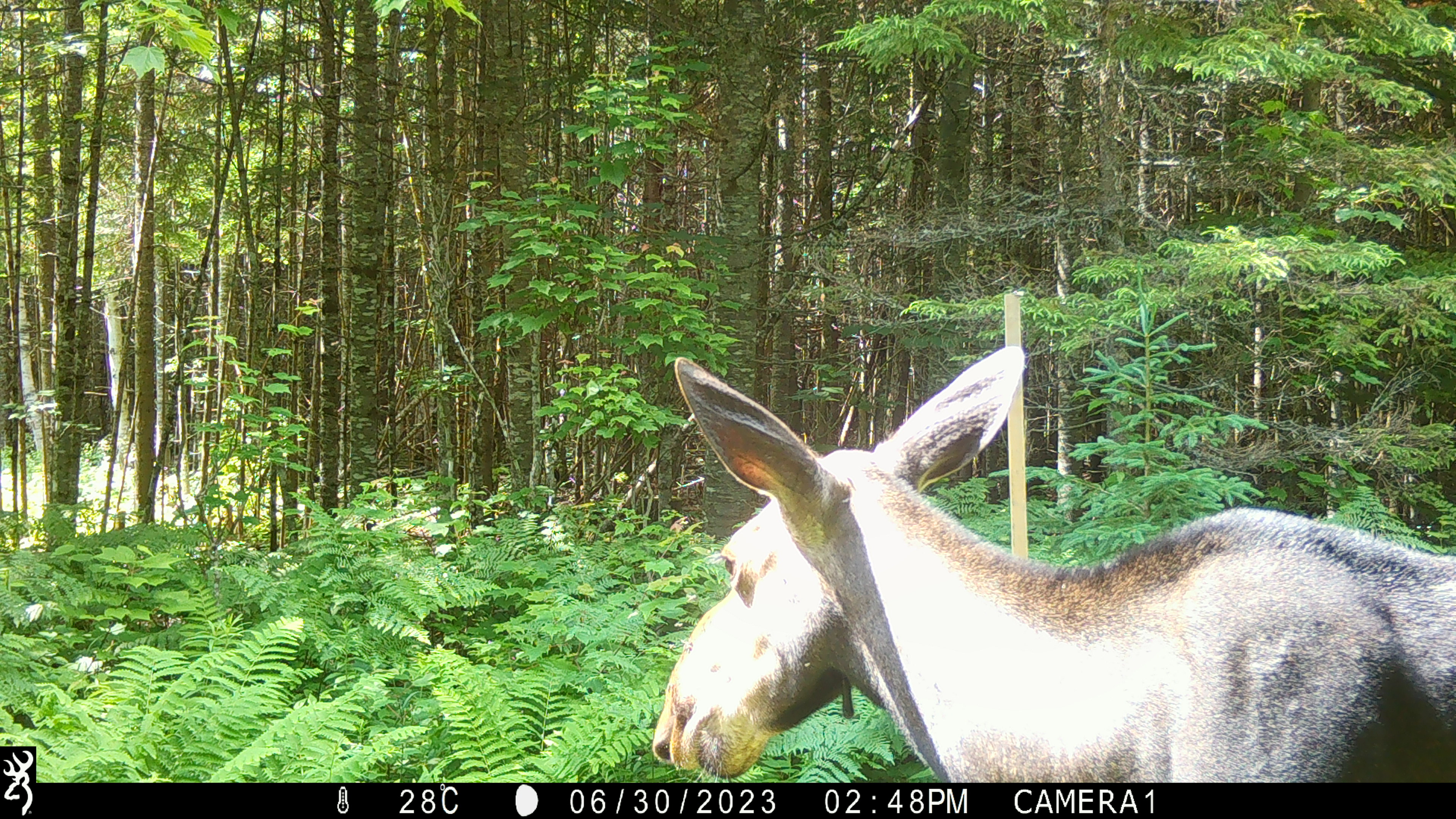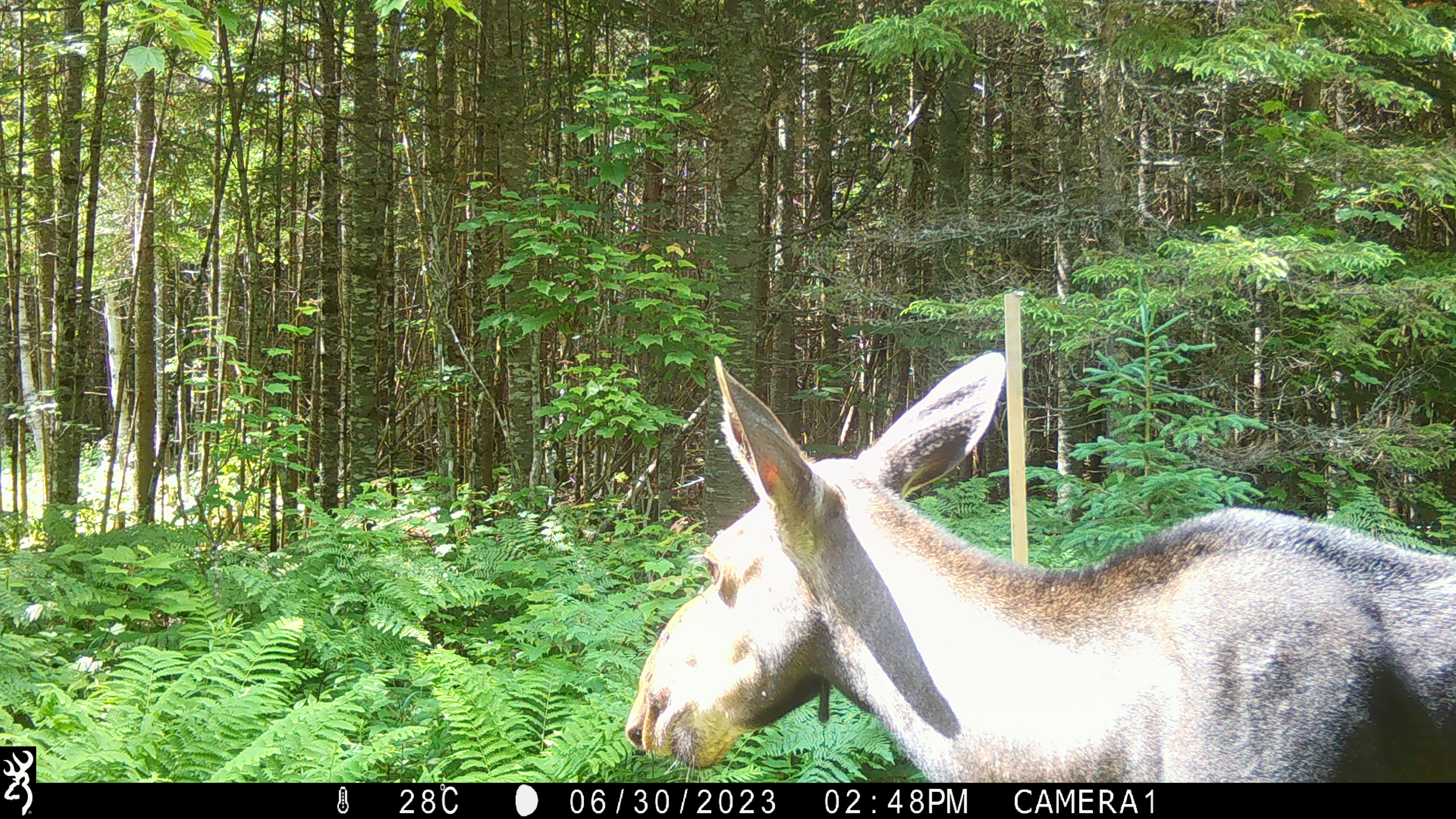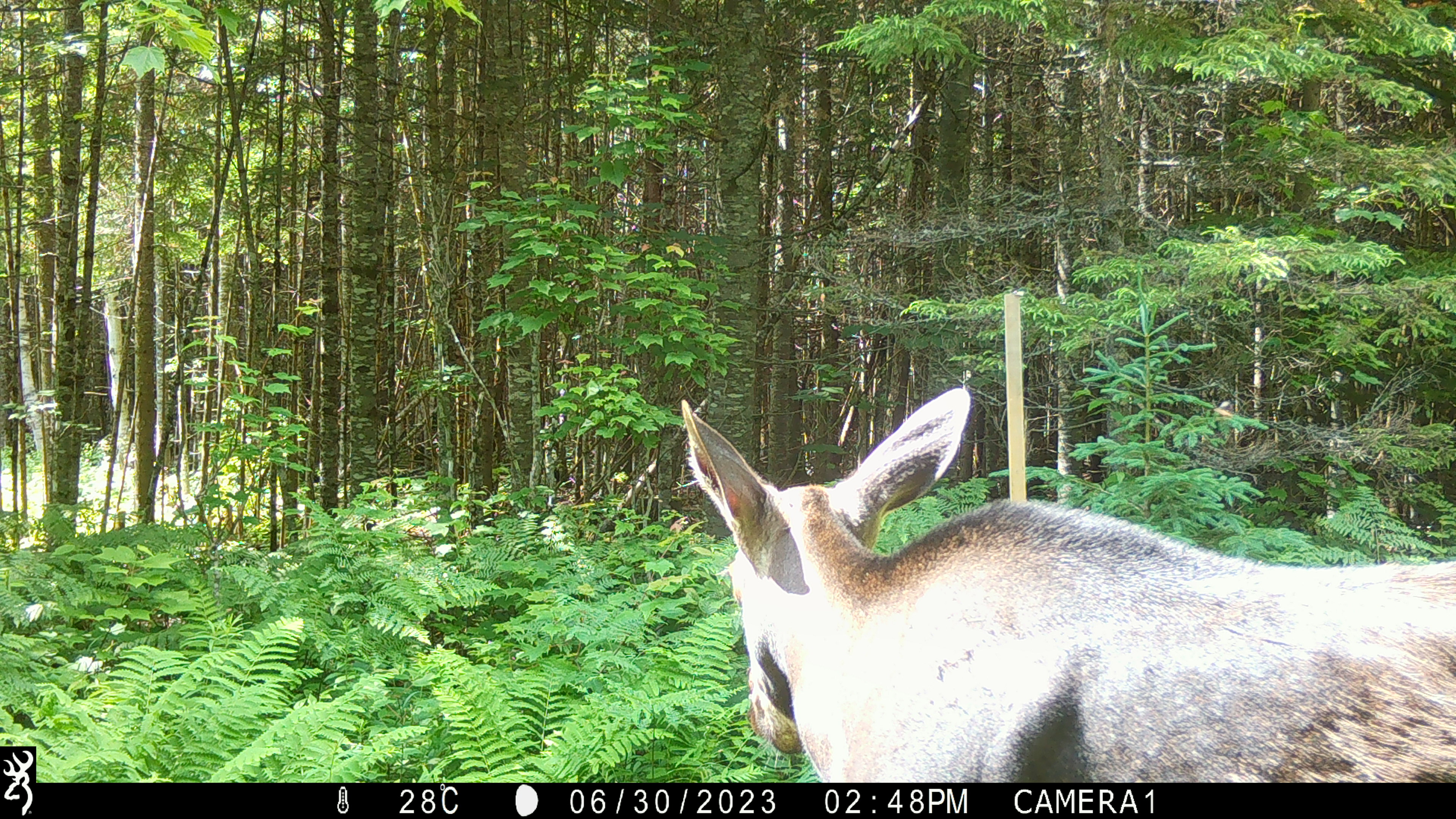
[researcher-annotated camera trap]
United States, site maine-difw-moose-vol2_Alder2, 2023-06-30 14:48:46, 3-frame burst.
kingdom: Animalia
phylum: Chordata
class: Mammalia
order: Artiodactyla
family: Cervidae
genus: Alces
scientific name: Alces alces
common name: moose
Moose (Alces alces).